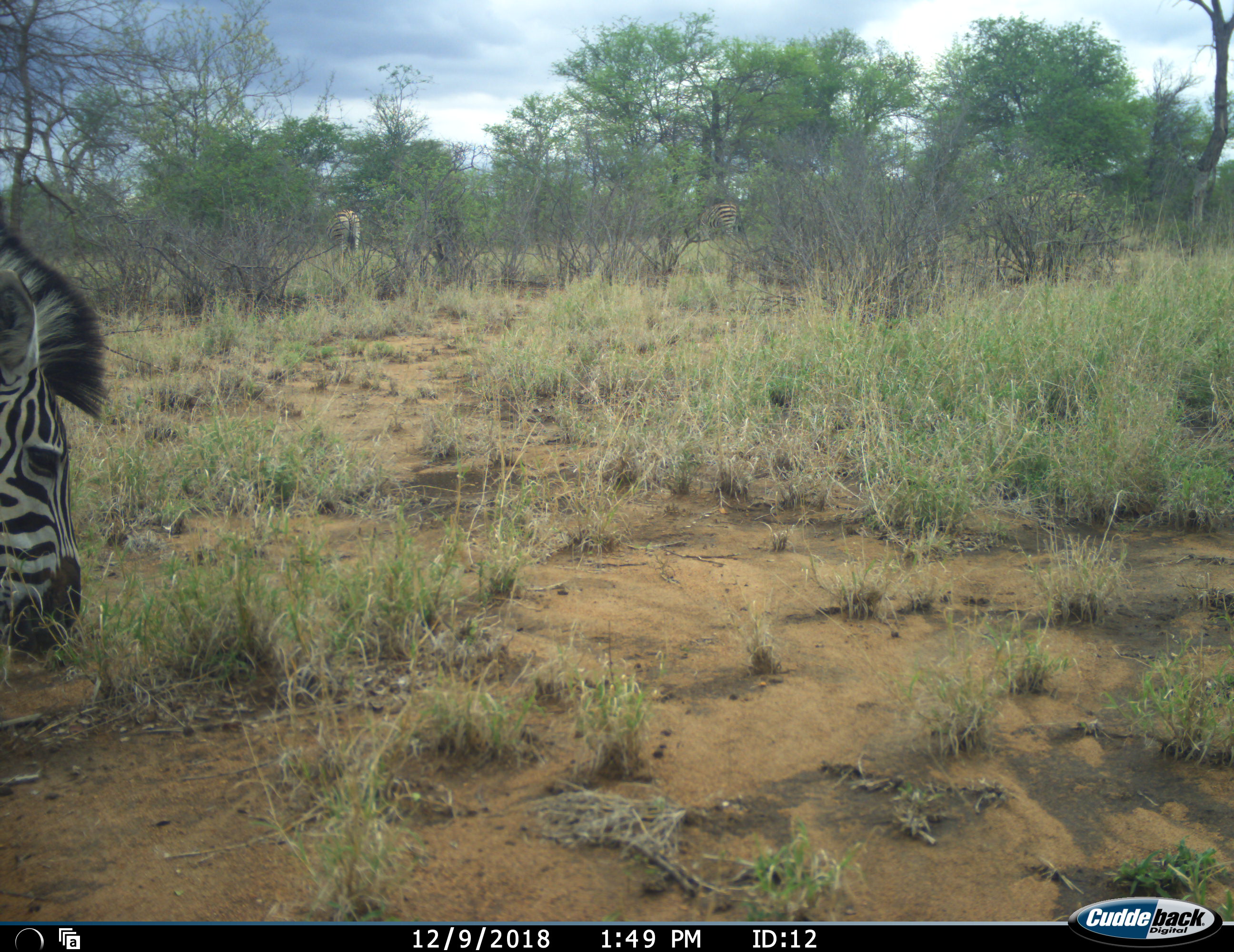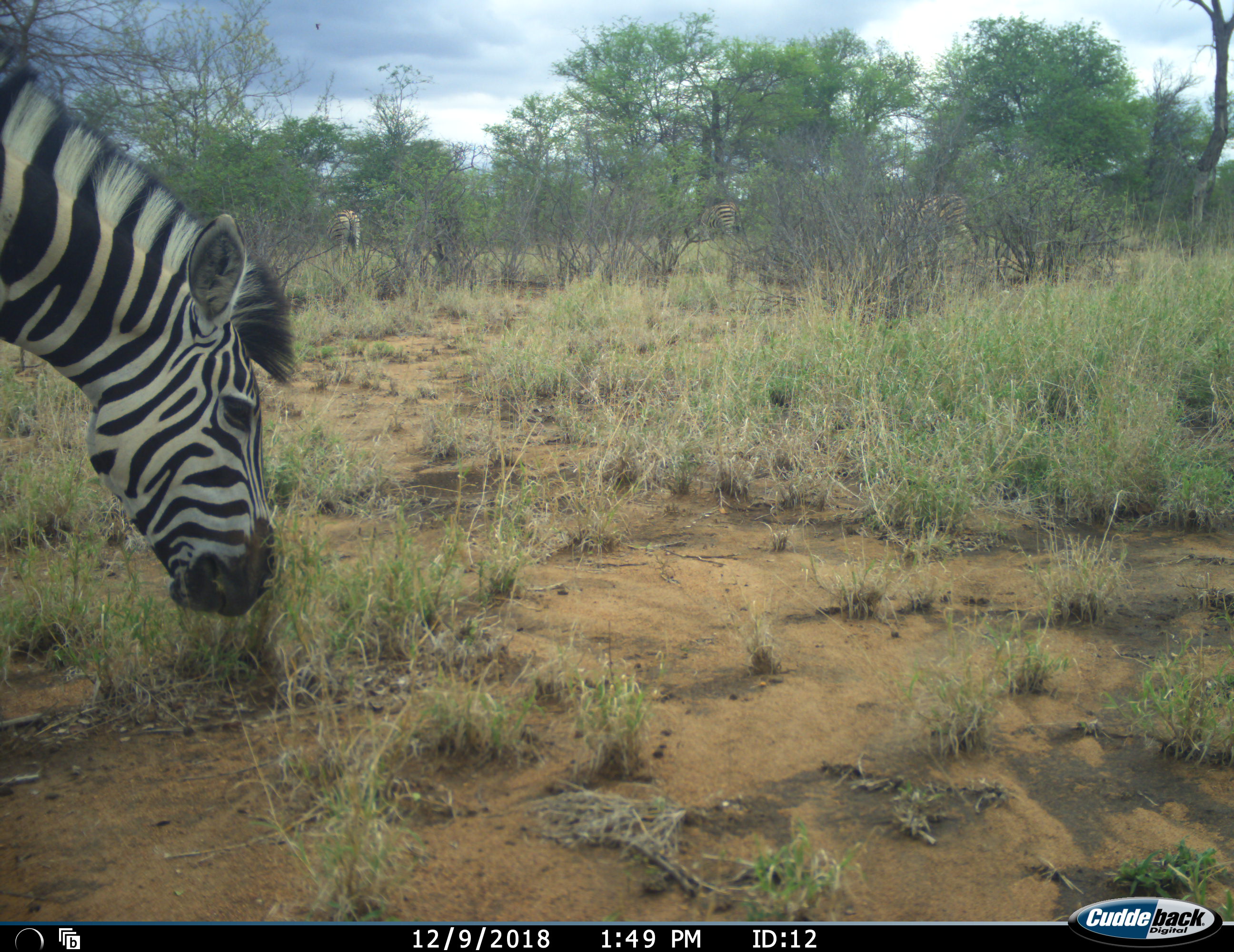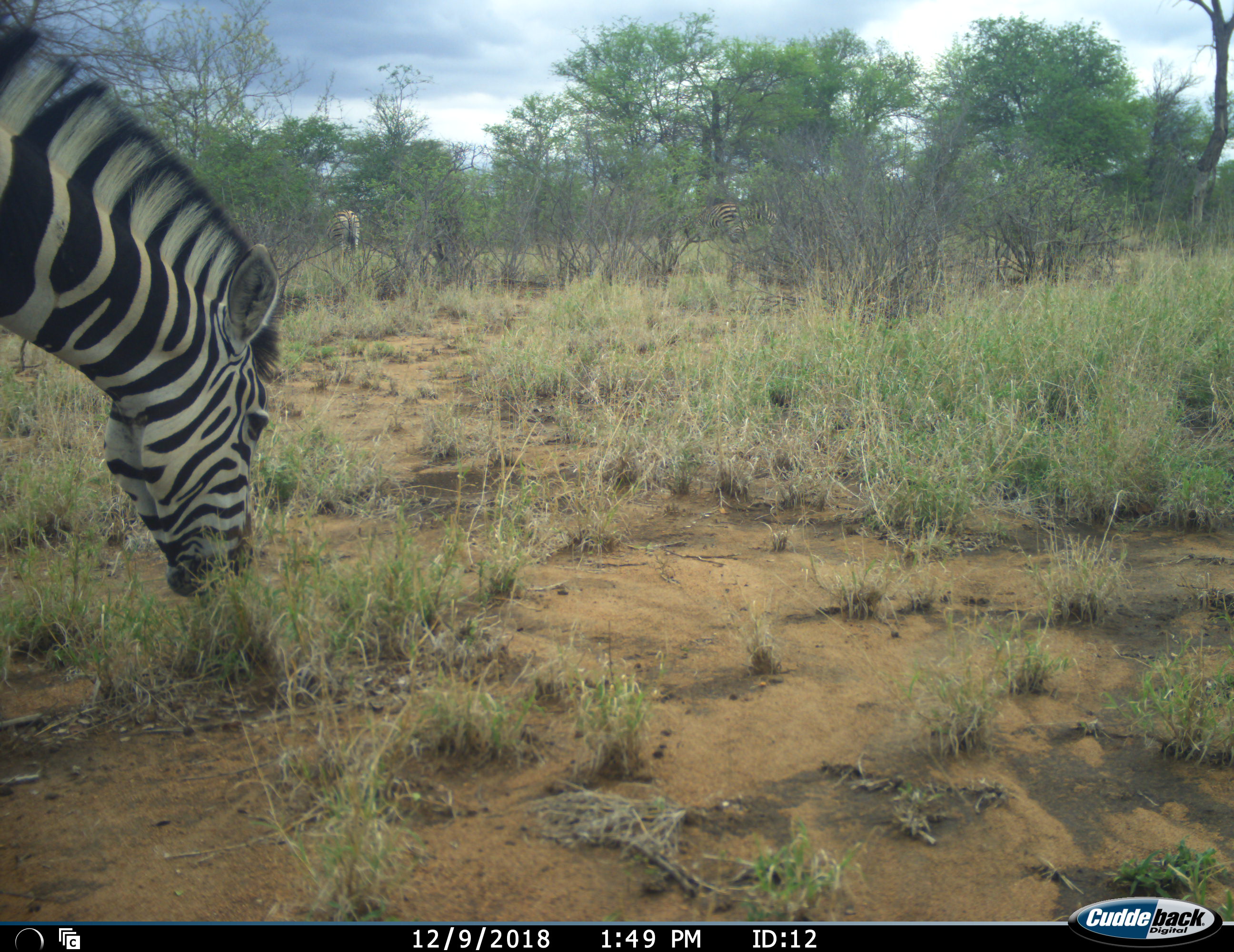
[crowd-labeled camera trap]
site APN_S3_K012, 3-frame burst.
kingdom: Animalia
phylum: Chordata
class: Mammalia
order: Perissodactyla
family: Equidae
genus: Equus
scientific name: Equus quagga burchellii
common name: burchell's zebra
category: zebraburchells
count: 2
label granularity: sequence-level